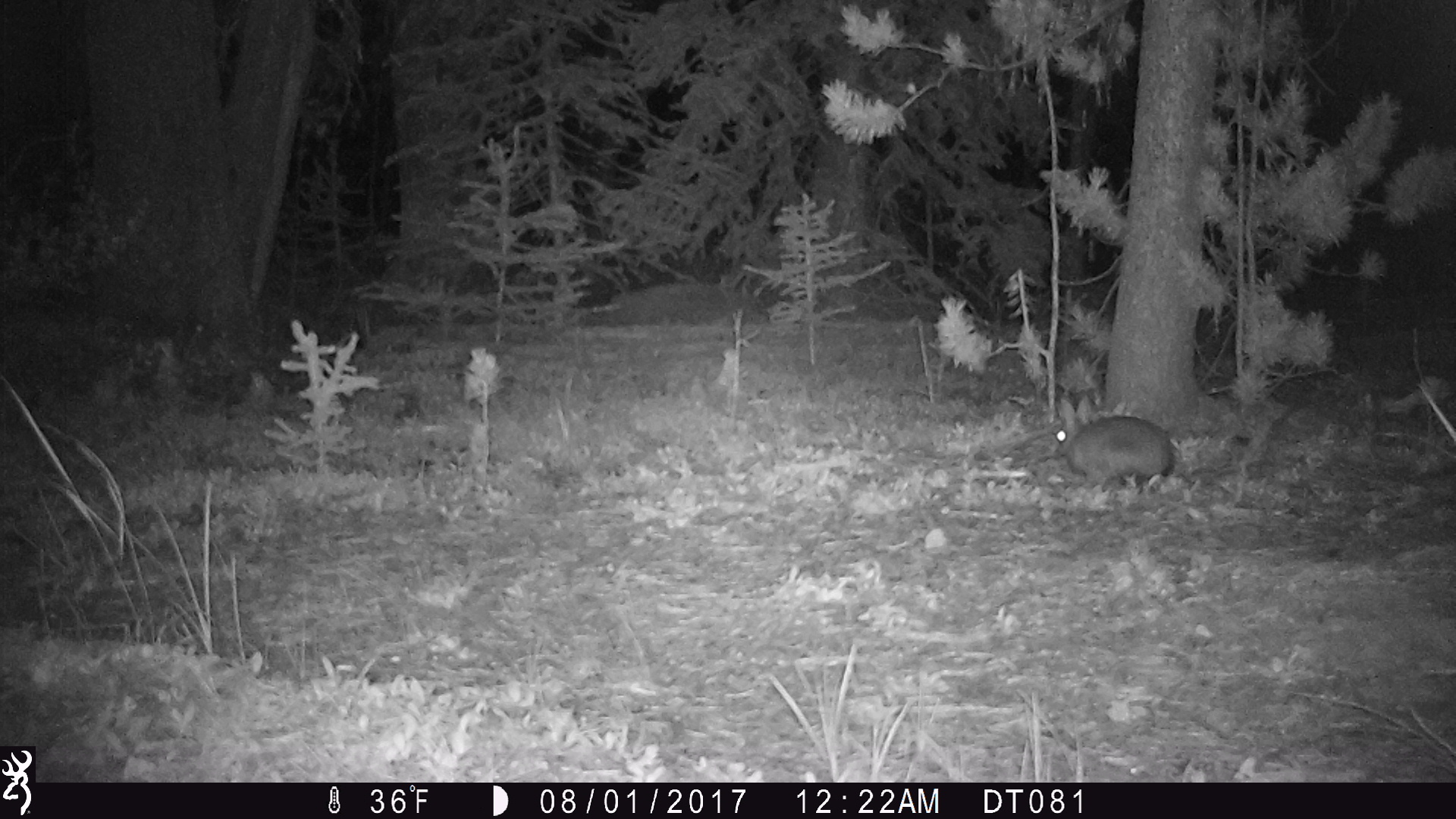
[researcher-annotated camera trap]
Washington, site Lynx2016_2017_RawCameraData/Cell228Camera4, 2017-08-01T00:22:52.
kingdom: Animalia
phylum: Chordata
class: Mammalia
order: Lagomorpha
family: Leporidae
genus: Lepus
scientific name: Lepus americanus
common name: snowshoe hare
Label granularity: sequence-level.